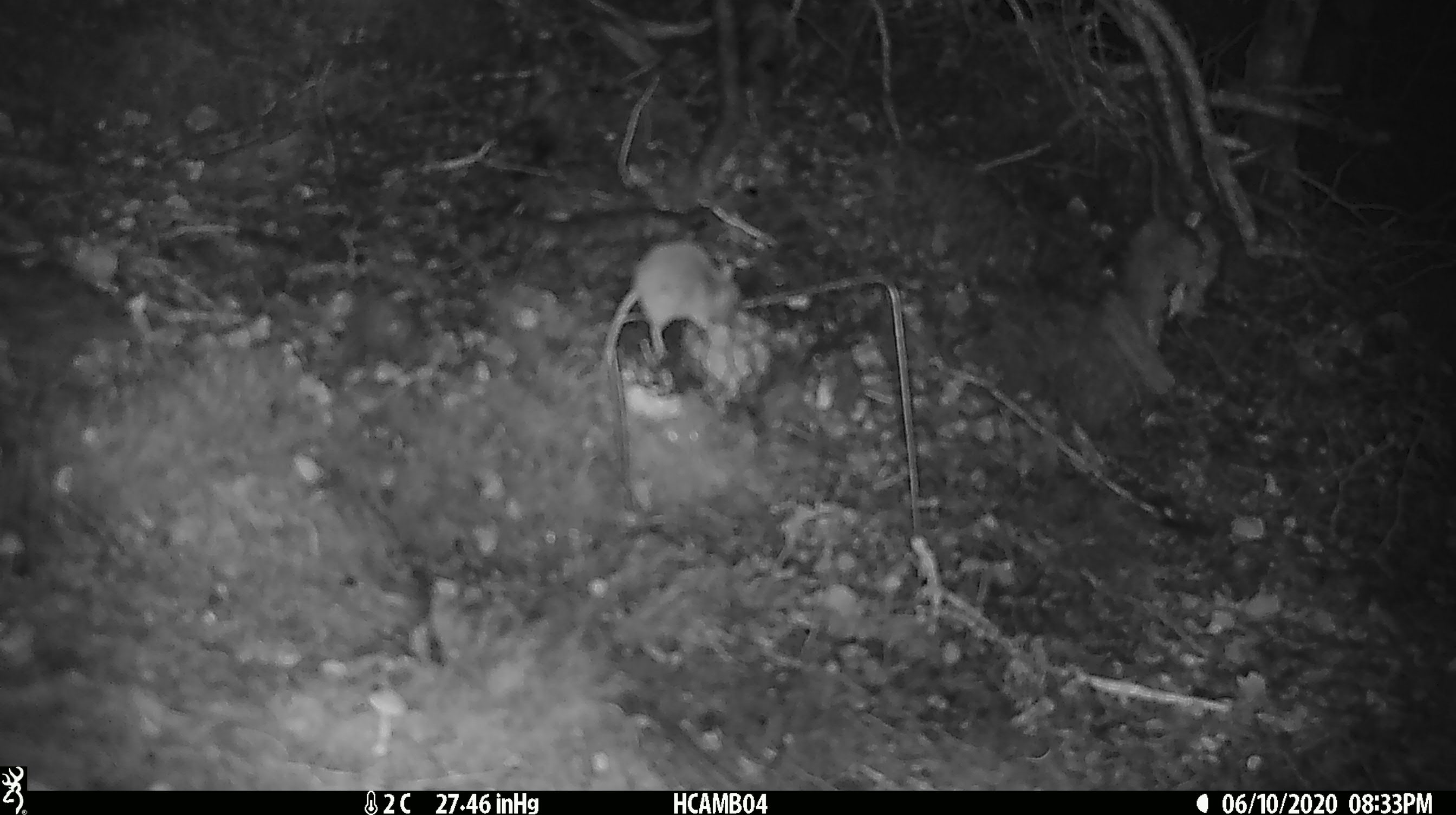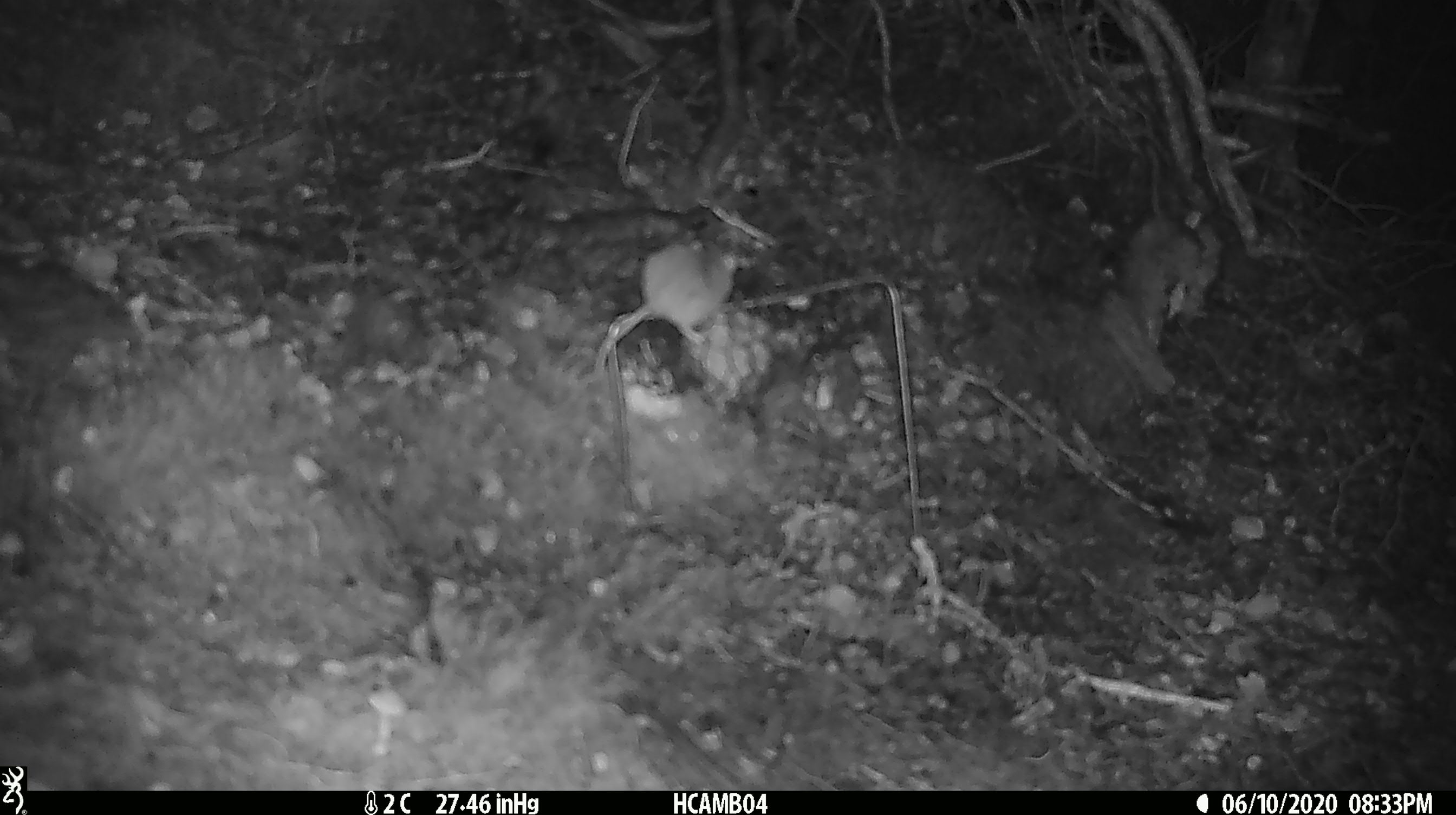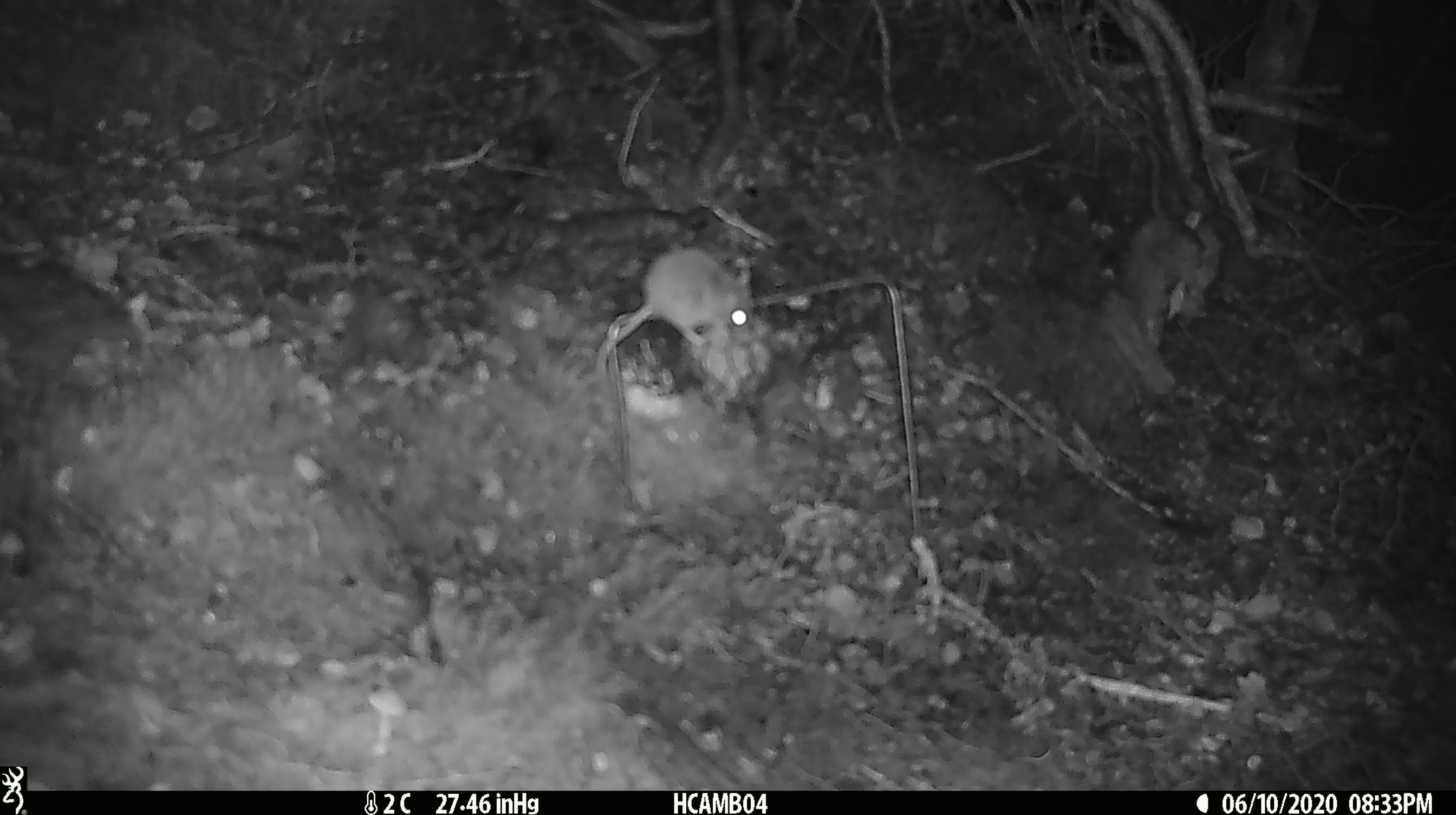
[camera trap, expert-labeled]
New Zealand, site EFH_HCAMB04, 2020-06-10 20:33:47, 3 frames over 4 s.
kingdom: Animalia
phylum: Chordata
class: Mammalia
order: Rodentia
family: Muridae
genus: Mus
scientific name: Mus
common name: mouse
Mouse (Mus).